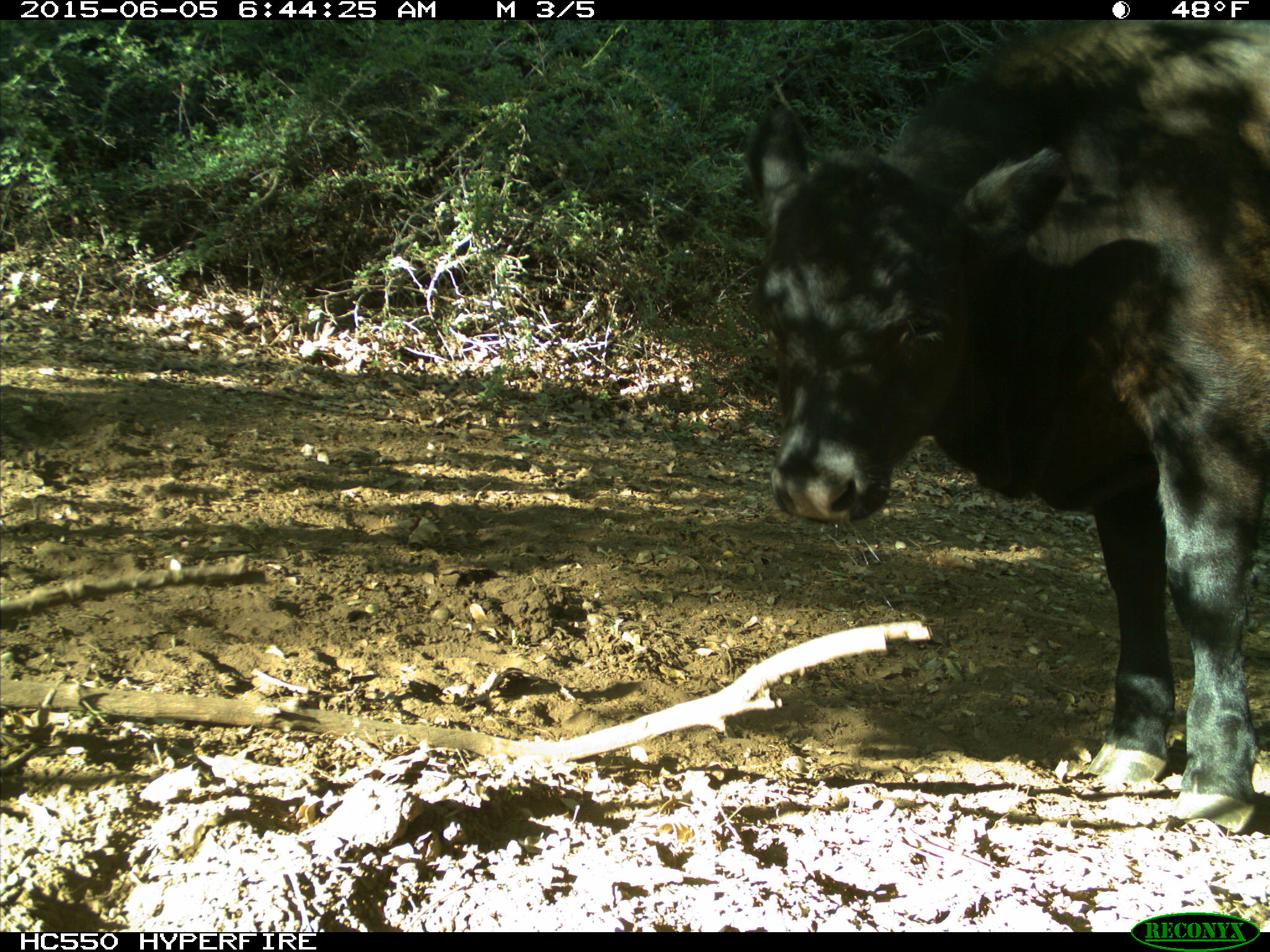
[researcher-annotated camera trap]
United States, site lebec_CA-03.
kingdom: Animalia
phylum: Chordata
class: Mammalia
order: Artiodactyla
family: Bovidae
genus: Bos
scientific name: Bos taurus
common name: domestic cow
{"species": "Bos taurus (domestic cow)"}